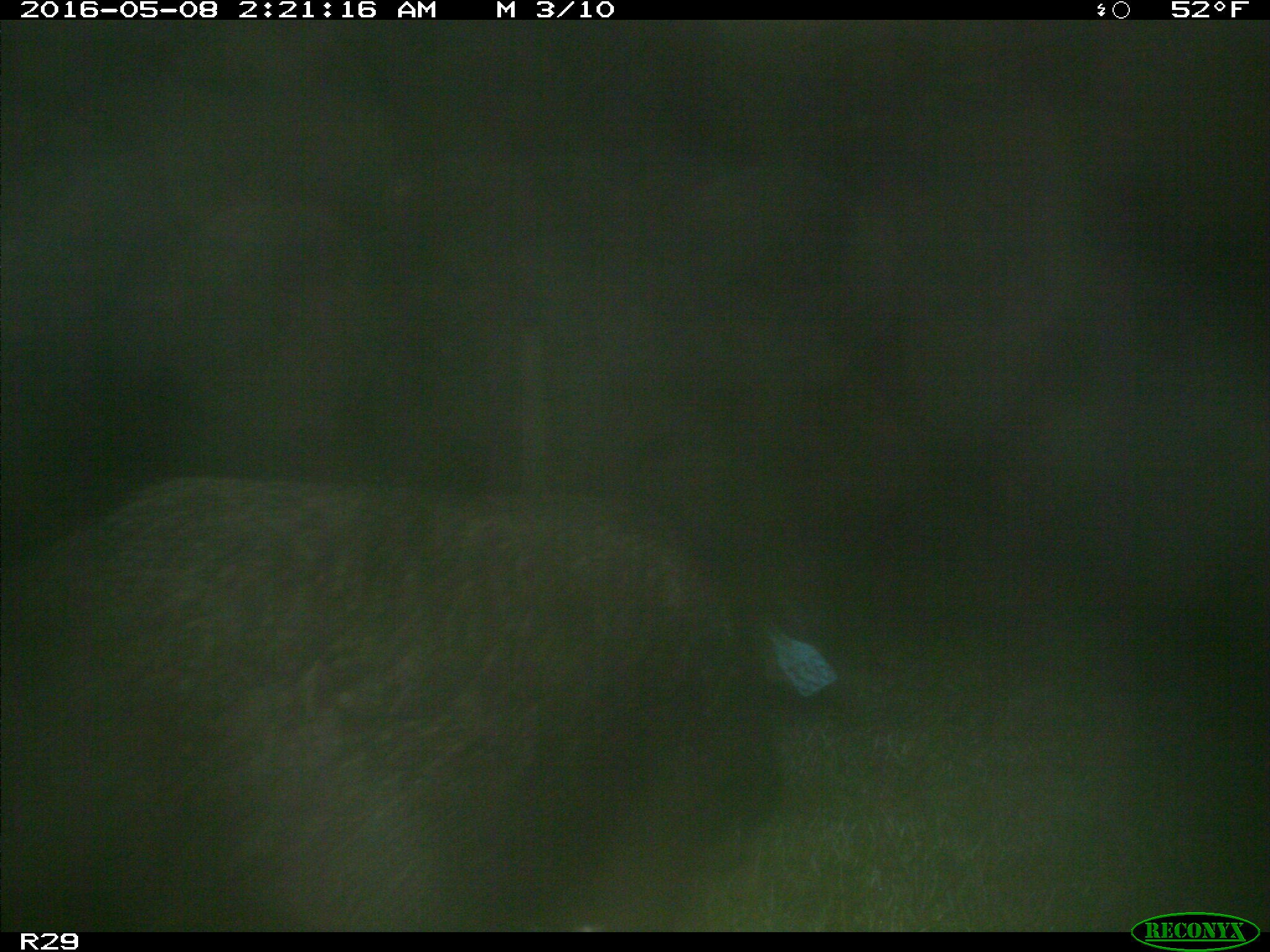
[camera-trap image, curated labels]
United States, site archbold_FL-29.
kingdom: Animalia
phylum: Chordata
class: Mammalia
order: Artiodactyla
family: Suidae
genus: Sus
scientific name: Sus scrofa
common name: wild boar